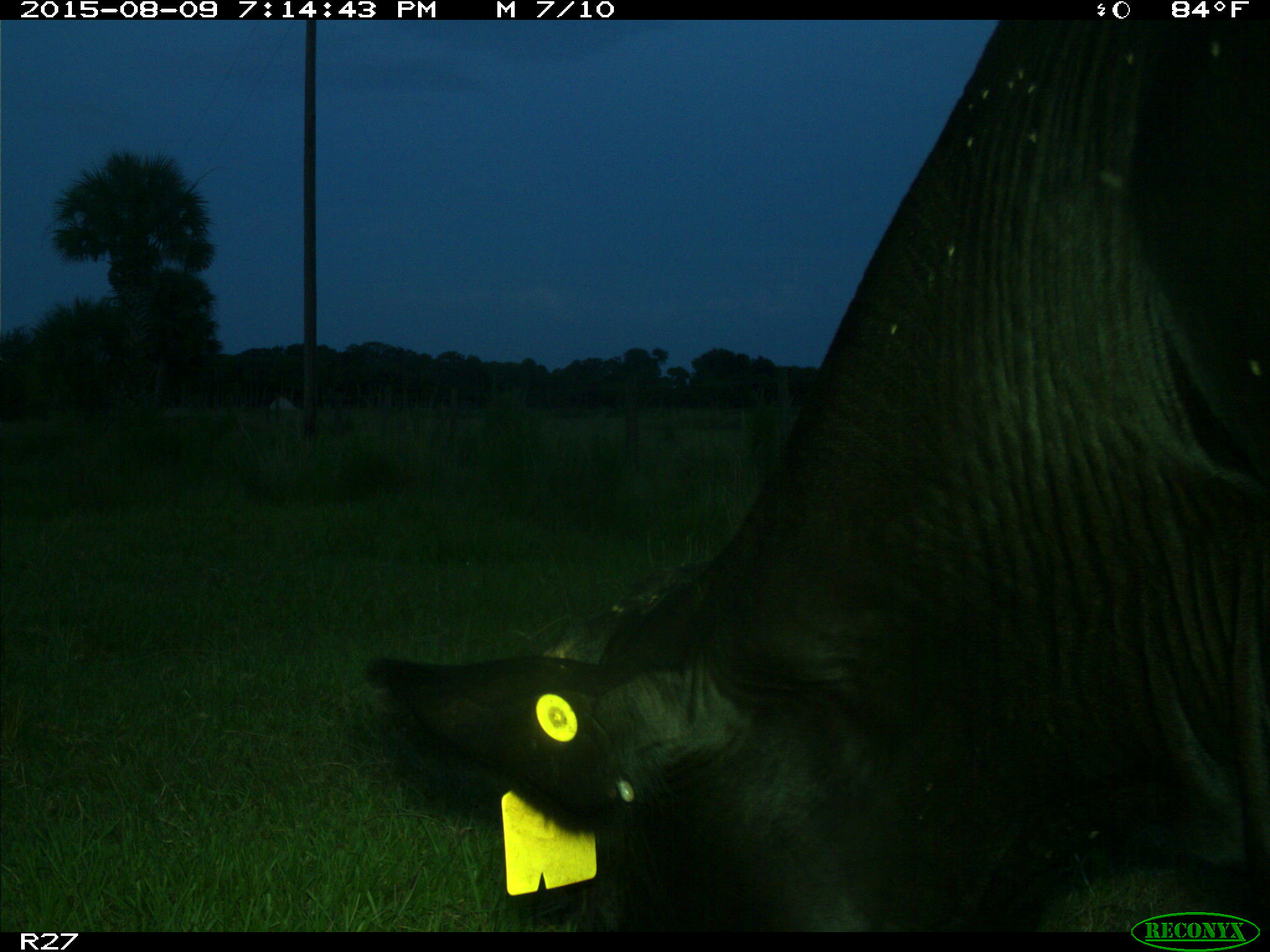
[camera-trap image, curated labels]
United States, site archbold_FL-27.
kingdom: Animalia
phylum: Chordata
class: Mammalia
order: Artiodactyla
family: Bovidae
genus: Bos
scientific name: Bos taurus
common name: domestic cow